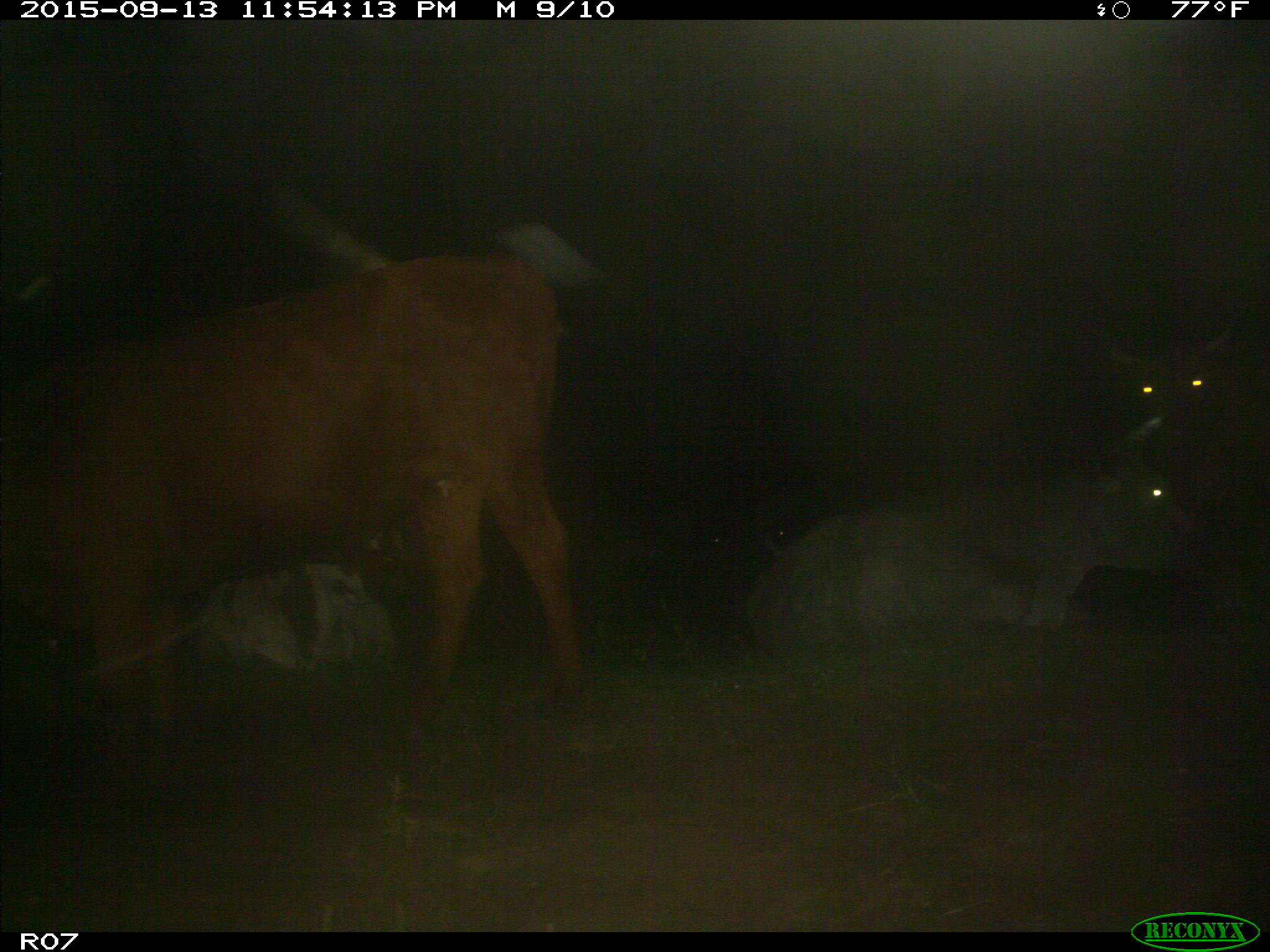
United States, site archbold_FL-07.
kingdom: Animalia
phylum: Chordata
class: Mammalia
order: Artiodactyla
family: Bovidae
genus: Bos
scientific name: Bos taurus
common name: domestic cow